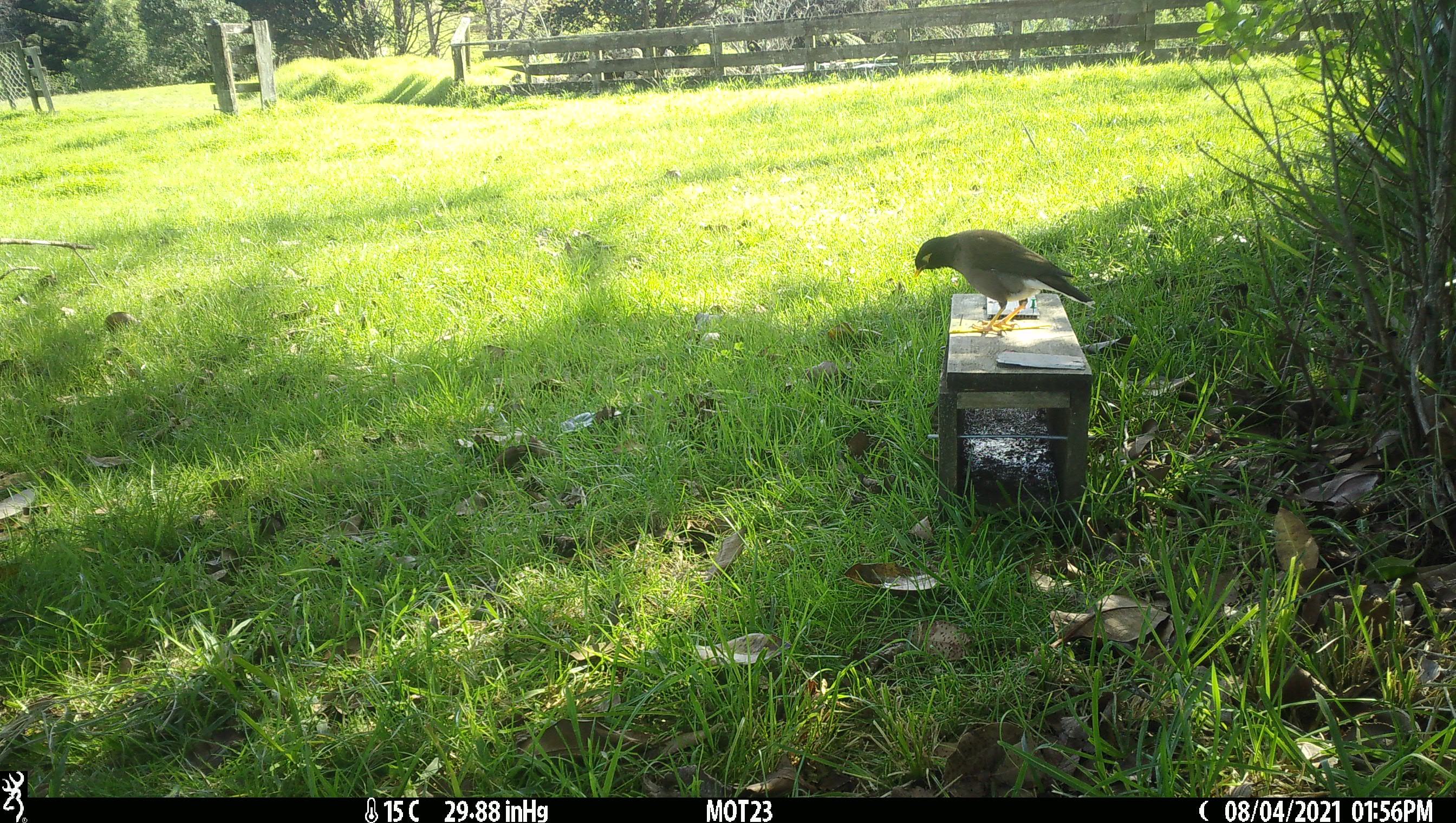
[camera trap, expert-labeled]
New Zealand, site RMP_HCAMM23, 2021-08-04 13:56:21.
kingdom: Animalia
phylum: Chordata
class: Aves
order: Passeriformes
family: Sturnidae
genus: Acridotheres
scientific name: Acridotheres tristis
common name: common myna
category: myna